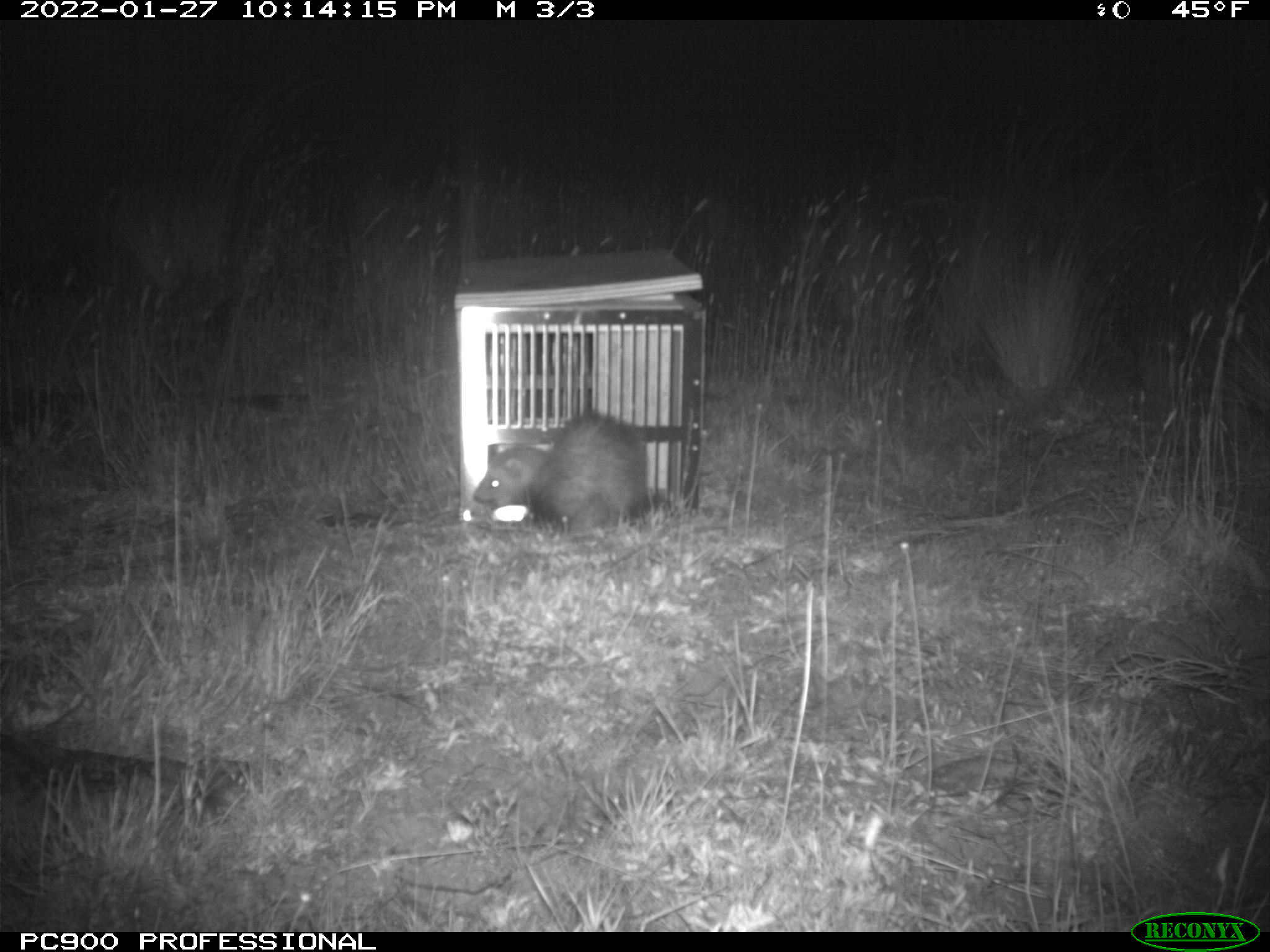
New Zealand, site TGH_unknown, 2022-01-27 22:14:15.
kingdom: Animalia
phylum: Chordata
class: Mammalia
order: Carnivora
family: Mustelidae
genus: Mustela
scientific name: Mustela furo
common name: ferret